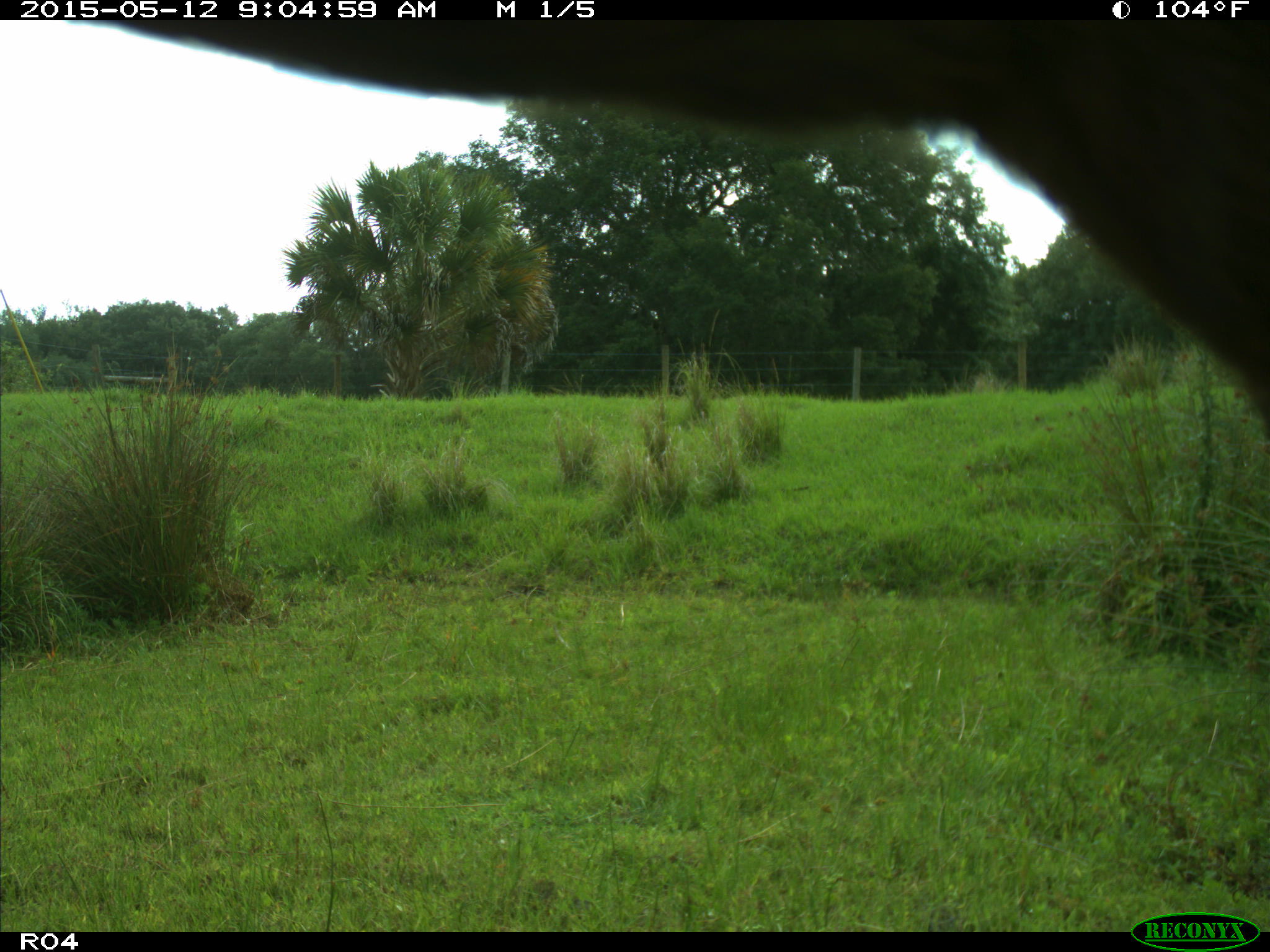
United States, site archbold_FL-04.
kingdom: Animalia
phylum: Chordata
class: Mammalia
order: Artiodactyla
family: Bovidae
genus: Bos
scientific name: Bos taurus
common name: domestic cow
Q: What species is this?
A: Bos taurus (domestic cow).